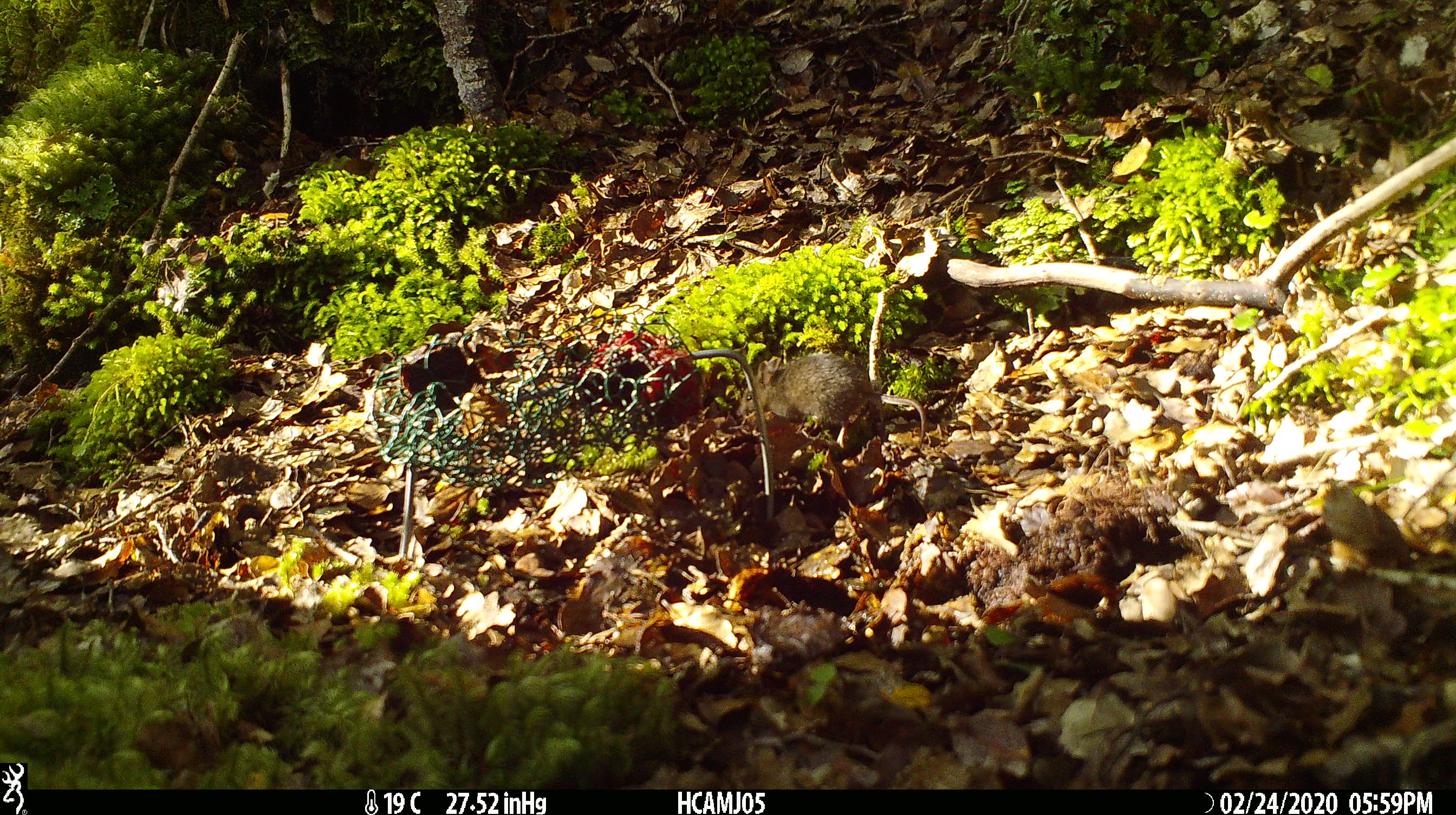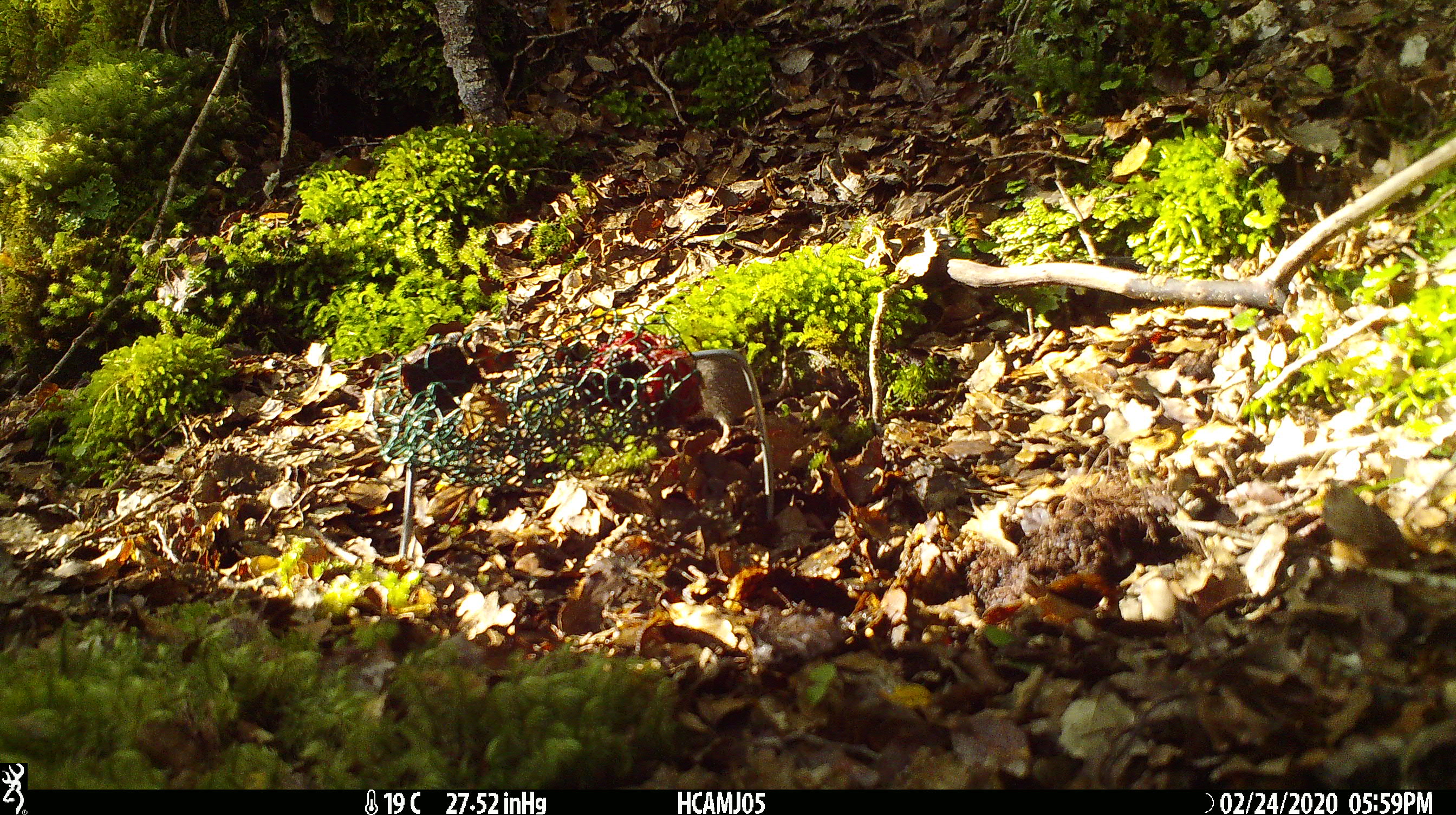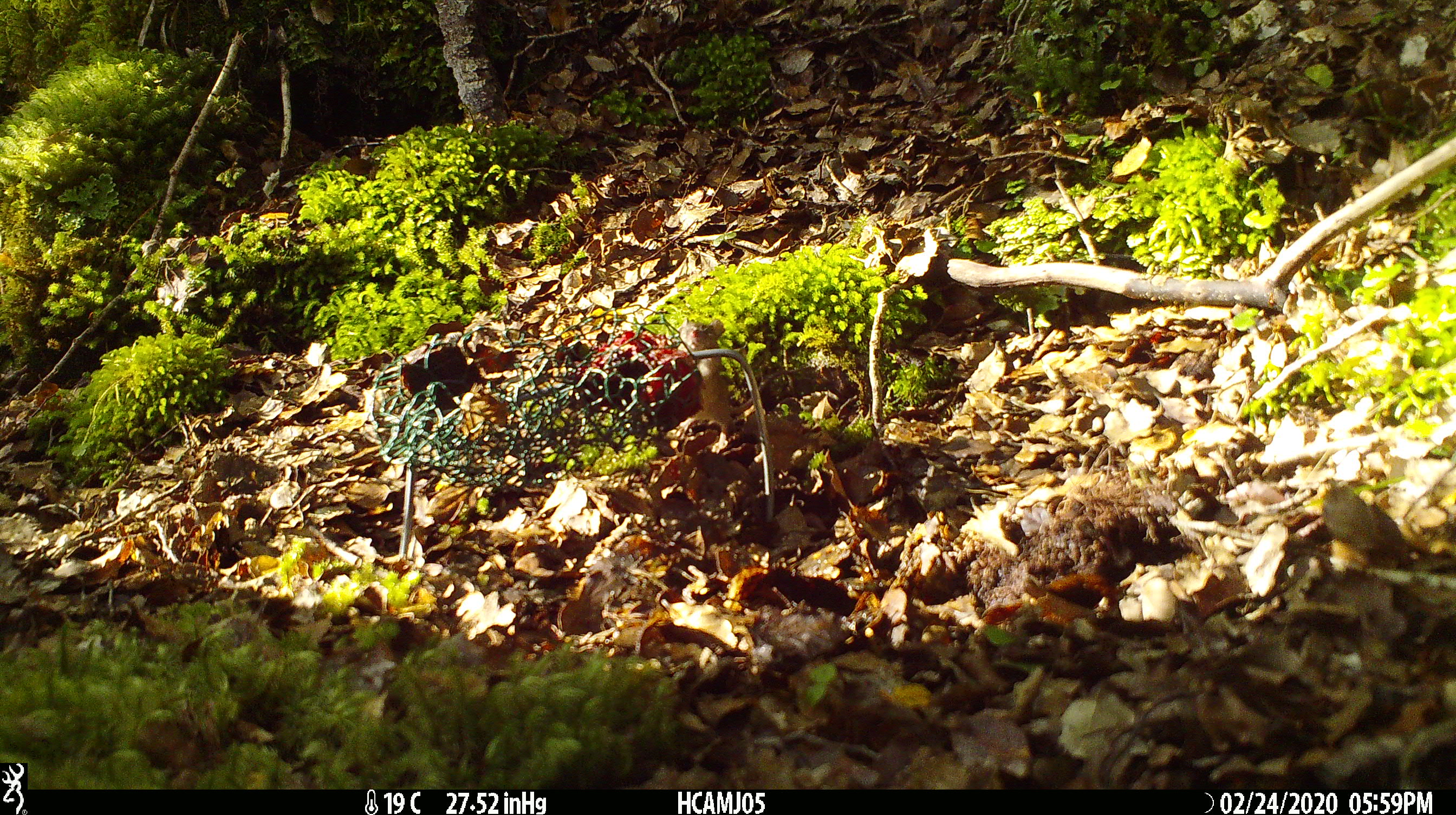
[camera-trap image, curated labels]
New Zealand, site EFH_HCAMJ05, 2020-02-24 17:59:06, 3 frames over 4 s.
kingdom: Animalia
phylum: Chordata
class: Mammalia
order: Rodentia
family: Muridae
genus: Mus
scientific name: Mus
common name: mouse